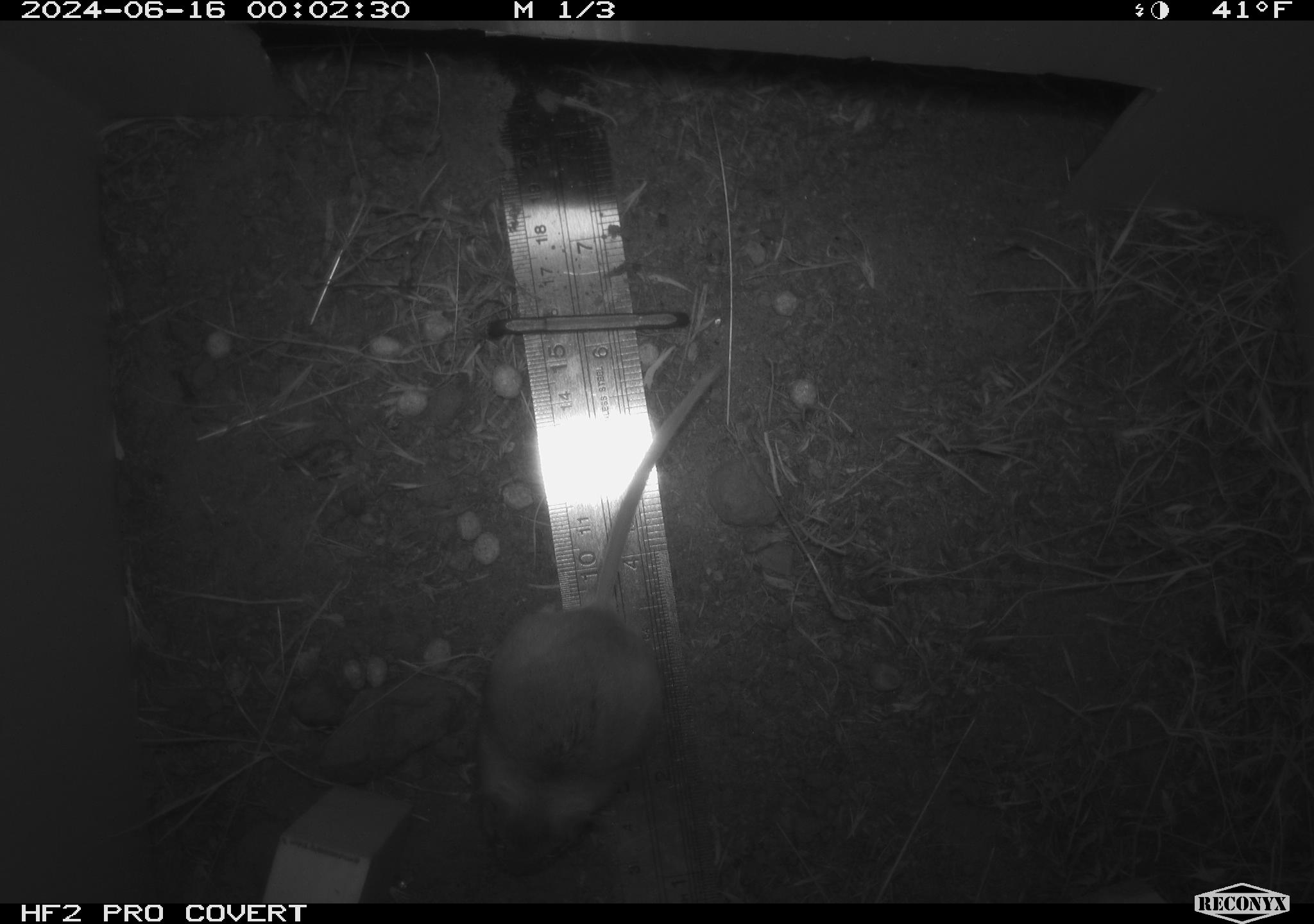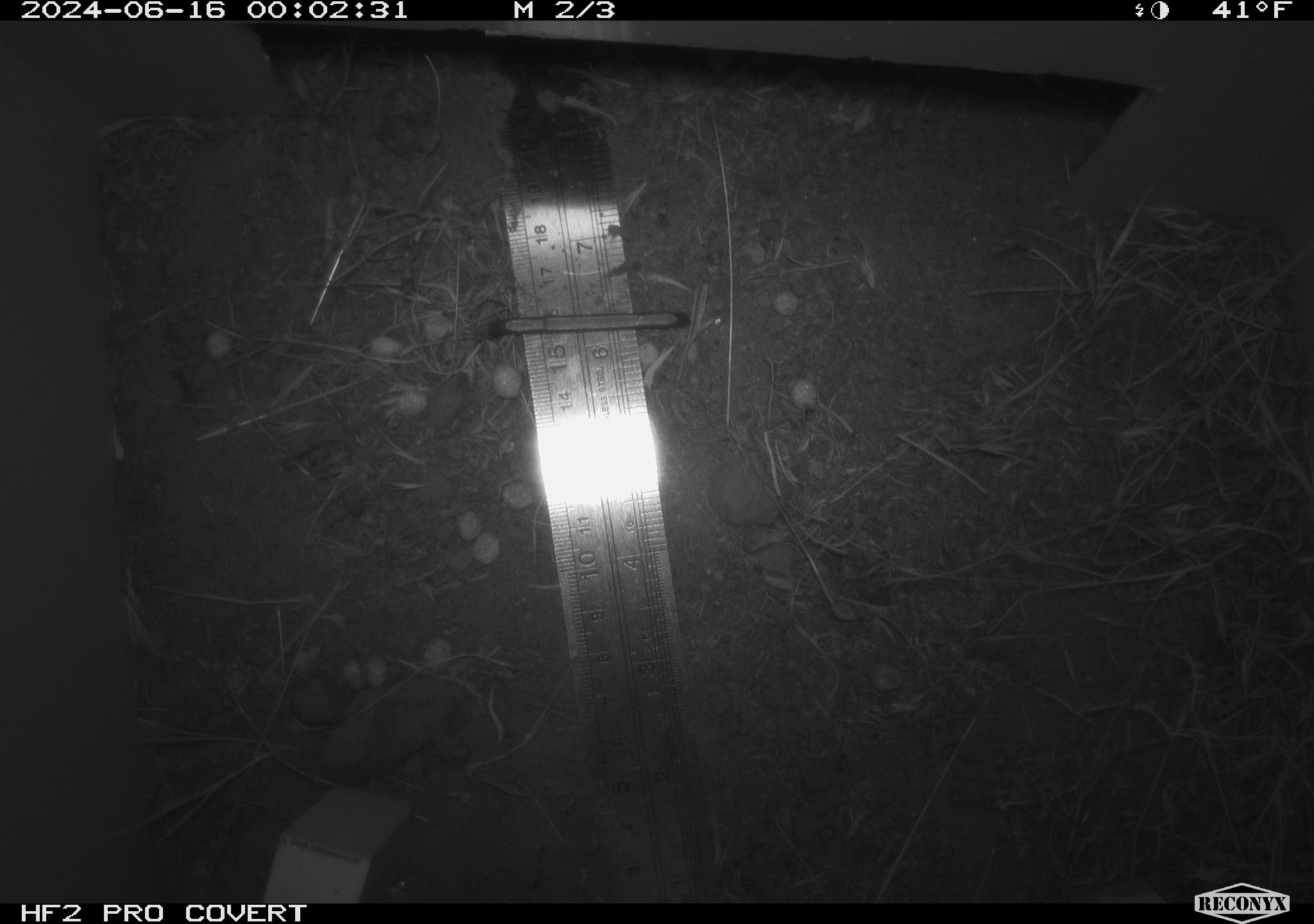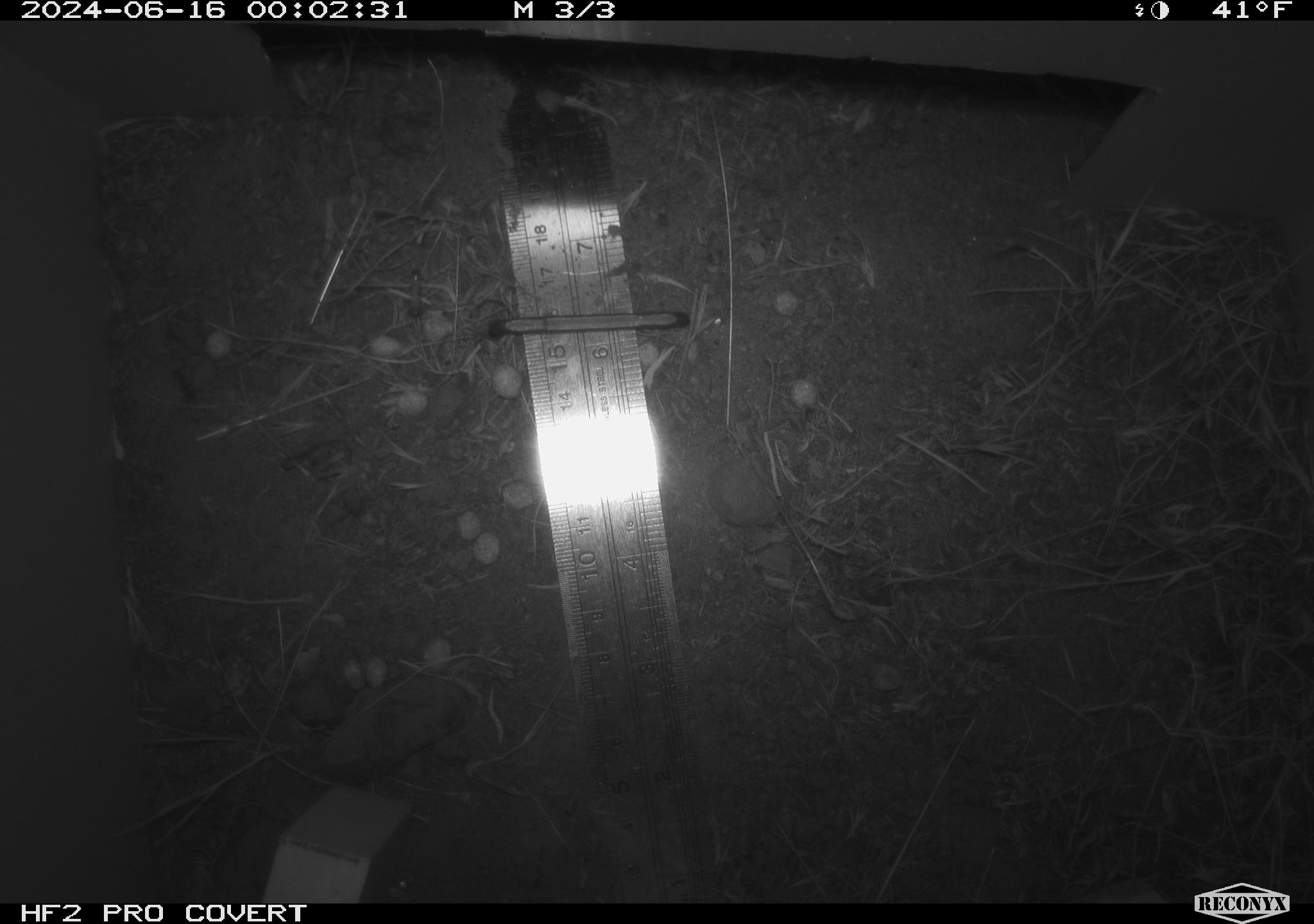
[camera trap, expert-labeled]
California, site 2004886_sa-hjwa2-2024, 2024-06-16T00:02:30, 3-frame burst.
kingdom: Animalia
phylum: Chordata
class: Mammalia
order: Rodentia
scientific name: Rodentia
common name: rodent